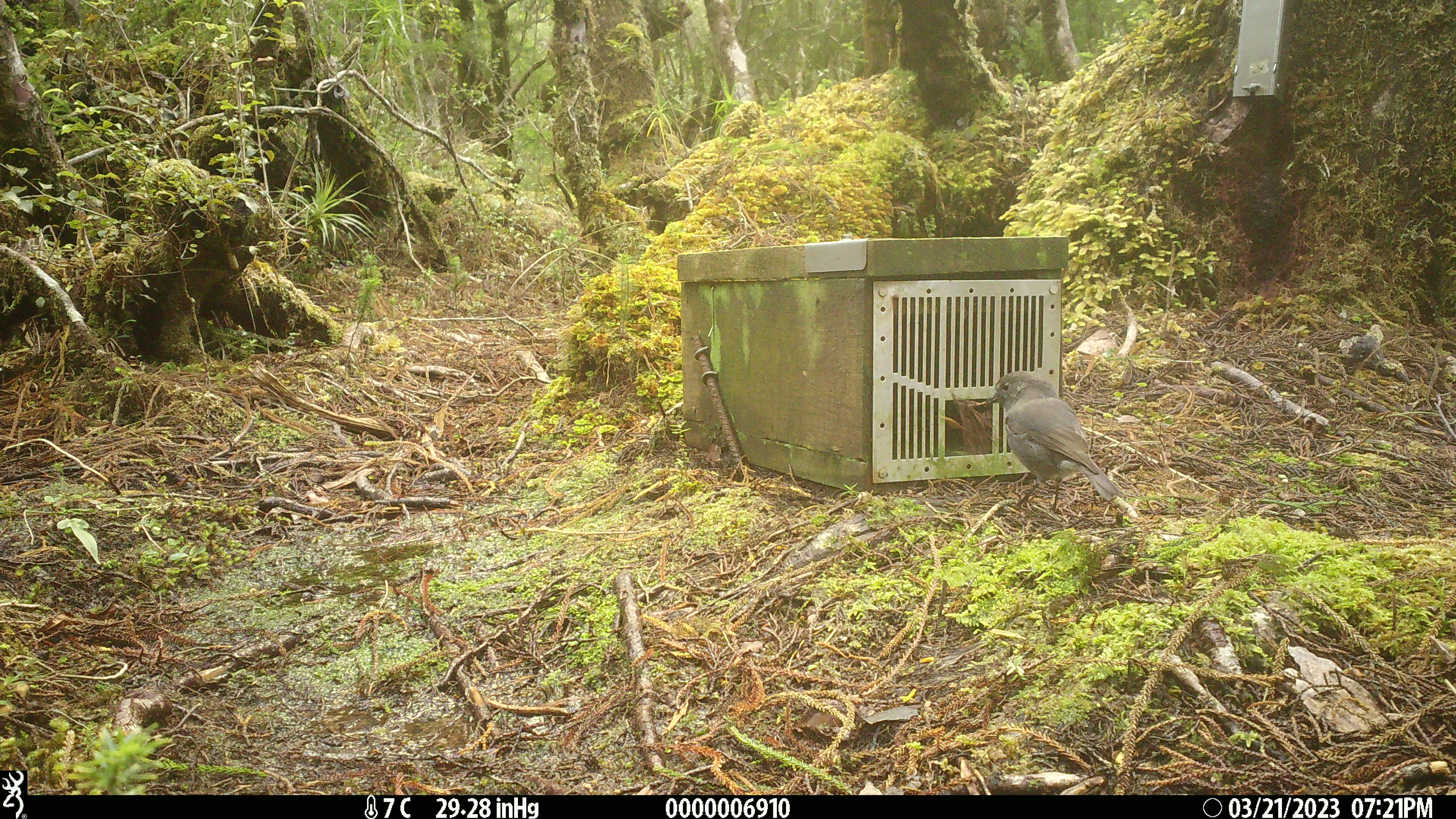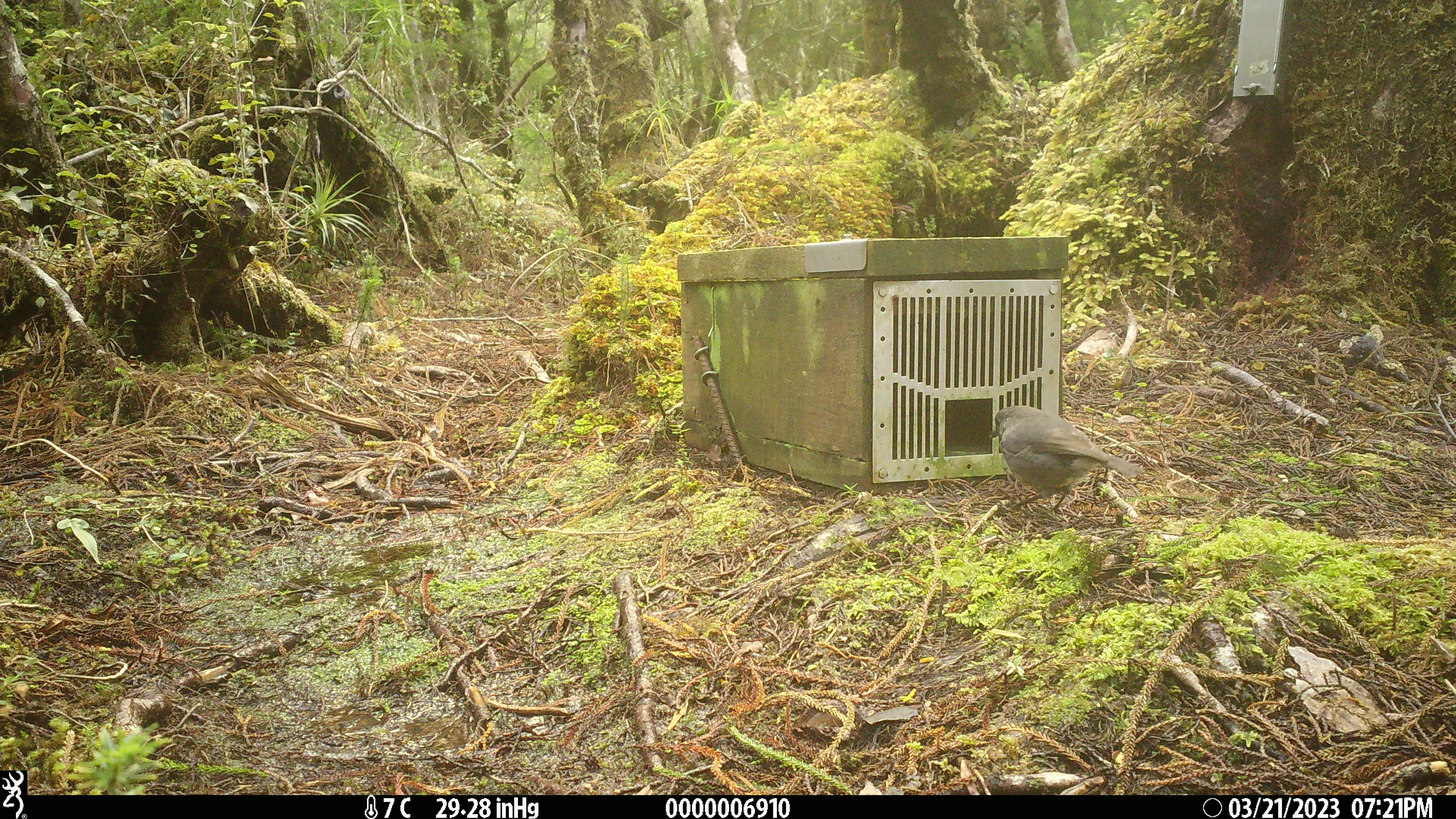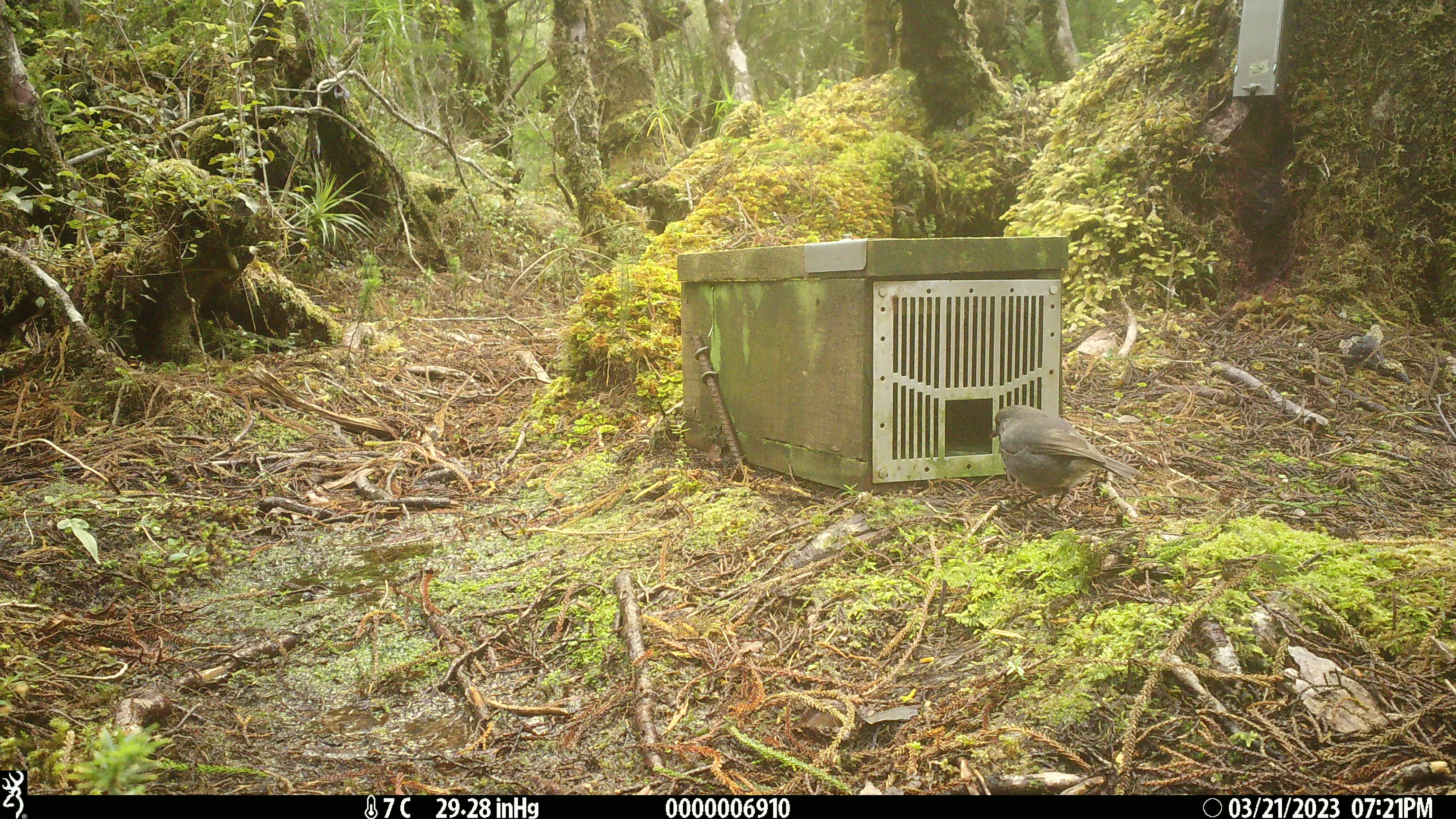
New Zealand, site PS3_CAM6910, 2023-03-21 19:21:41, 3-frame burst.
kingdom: Animalia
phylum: Chordata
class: Aves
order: Passeriformes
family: Petroicidae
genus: Petroica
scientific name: Petroica australis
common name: new zealand robin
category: robin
Robin (new zealand robin) (Petroica australis).